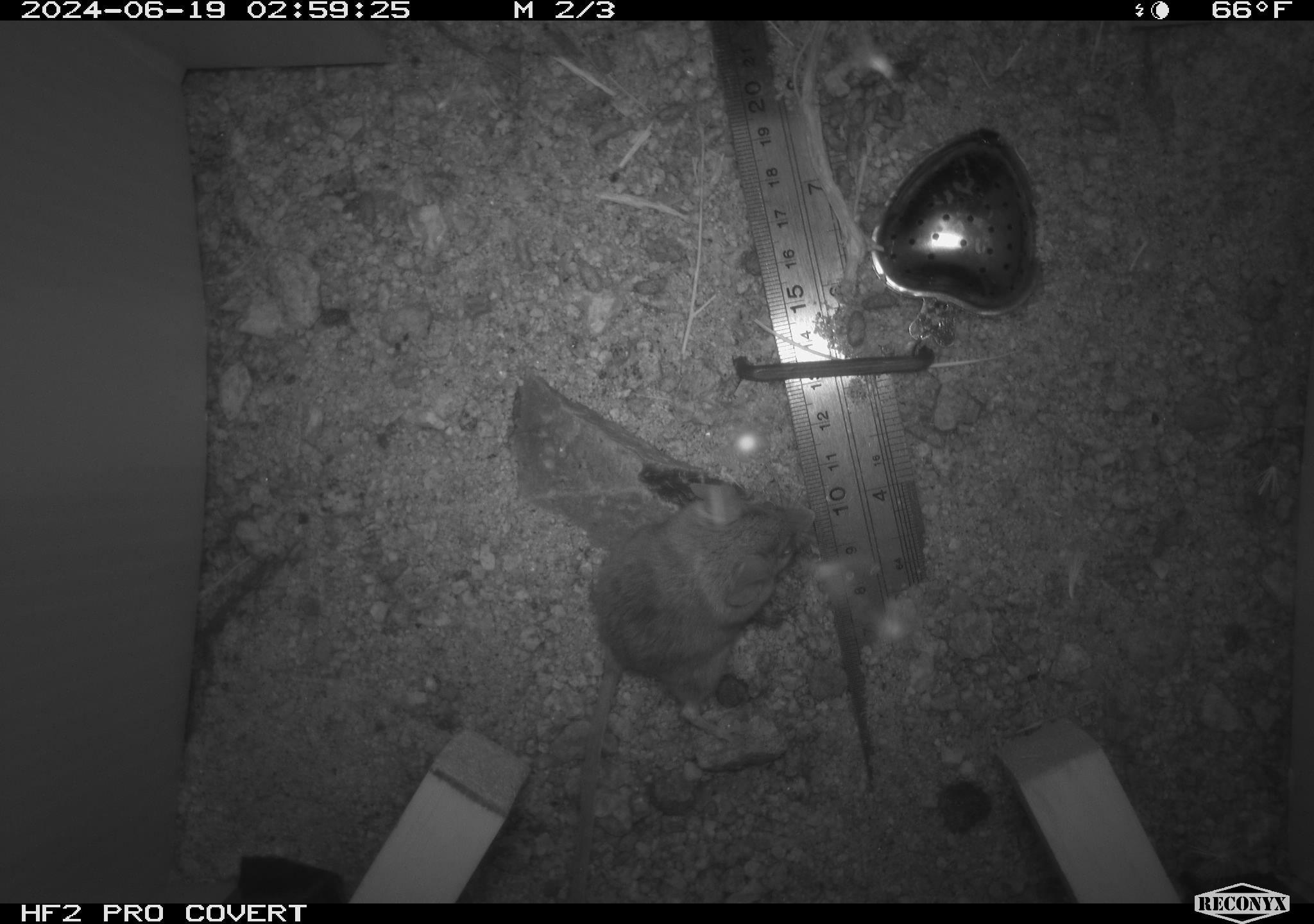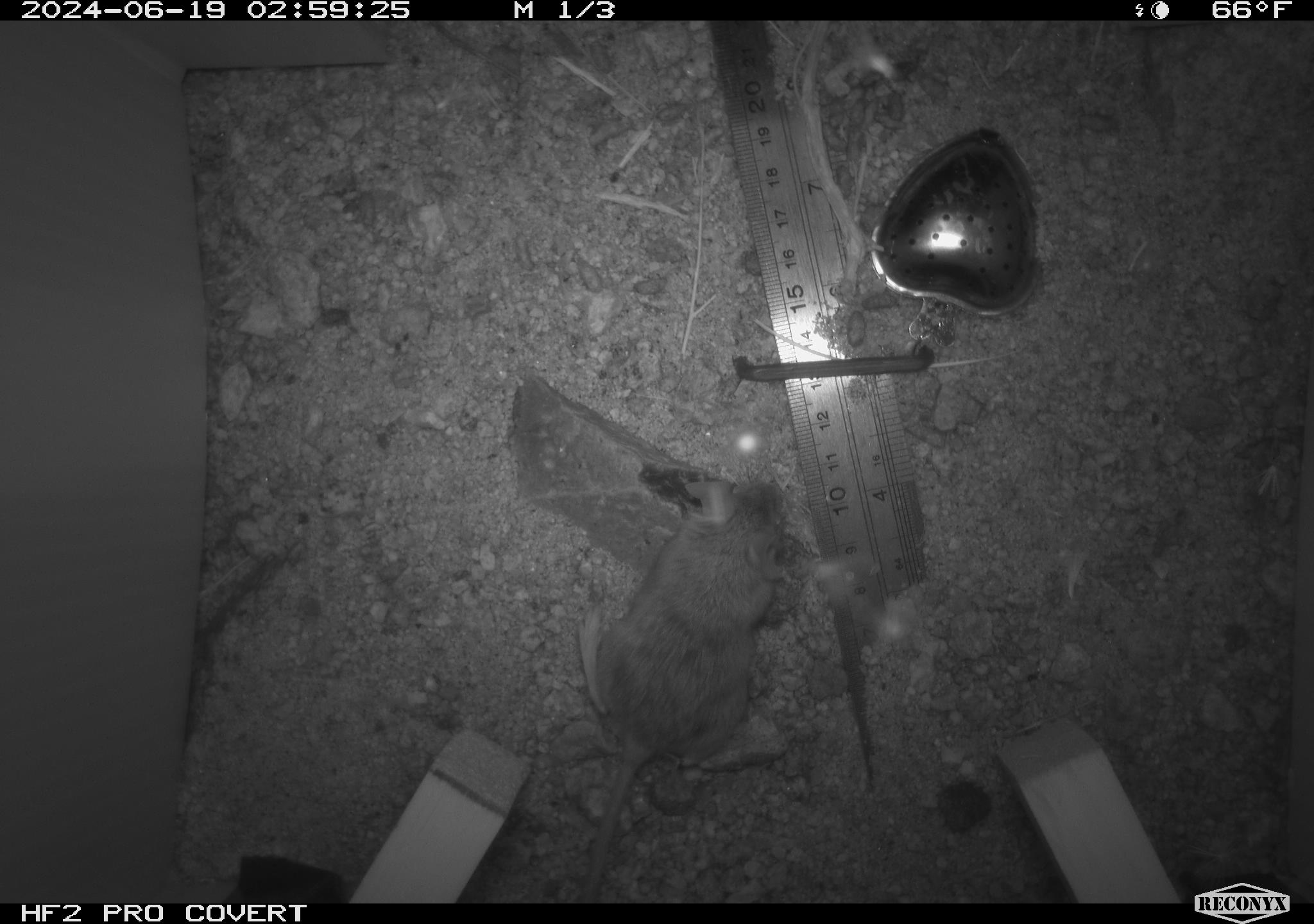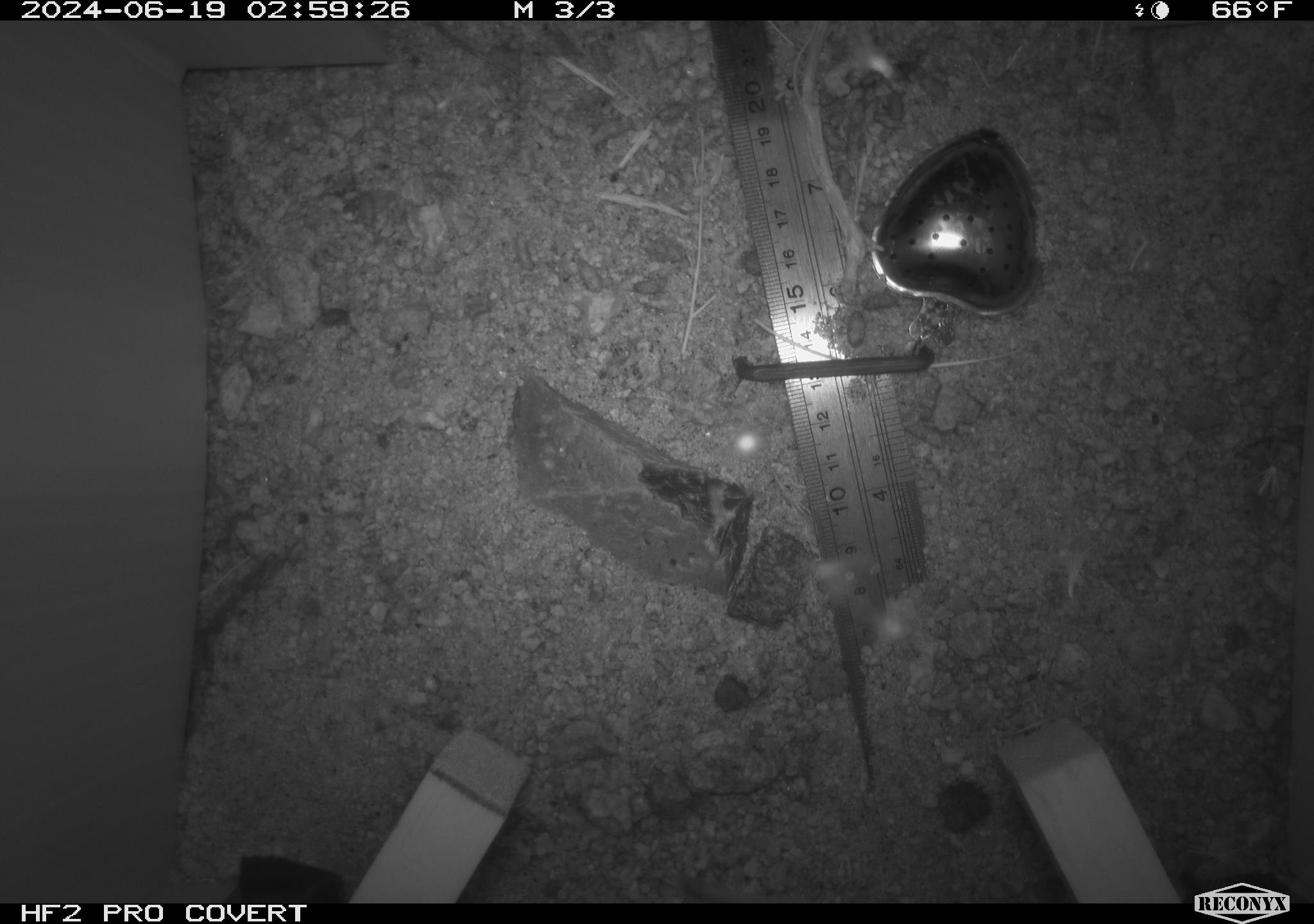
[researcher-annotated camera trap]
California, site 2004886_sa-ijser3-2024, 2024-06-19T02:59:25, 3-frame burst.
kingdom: Animalia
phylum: Chordata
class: Mammalia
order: Rodentia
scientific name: Rodentia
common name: mouse species